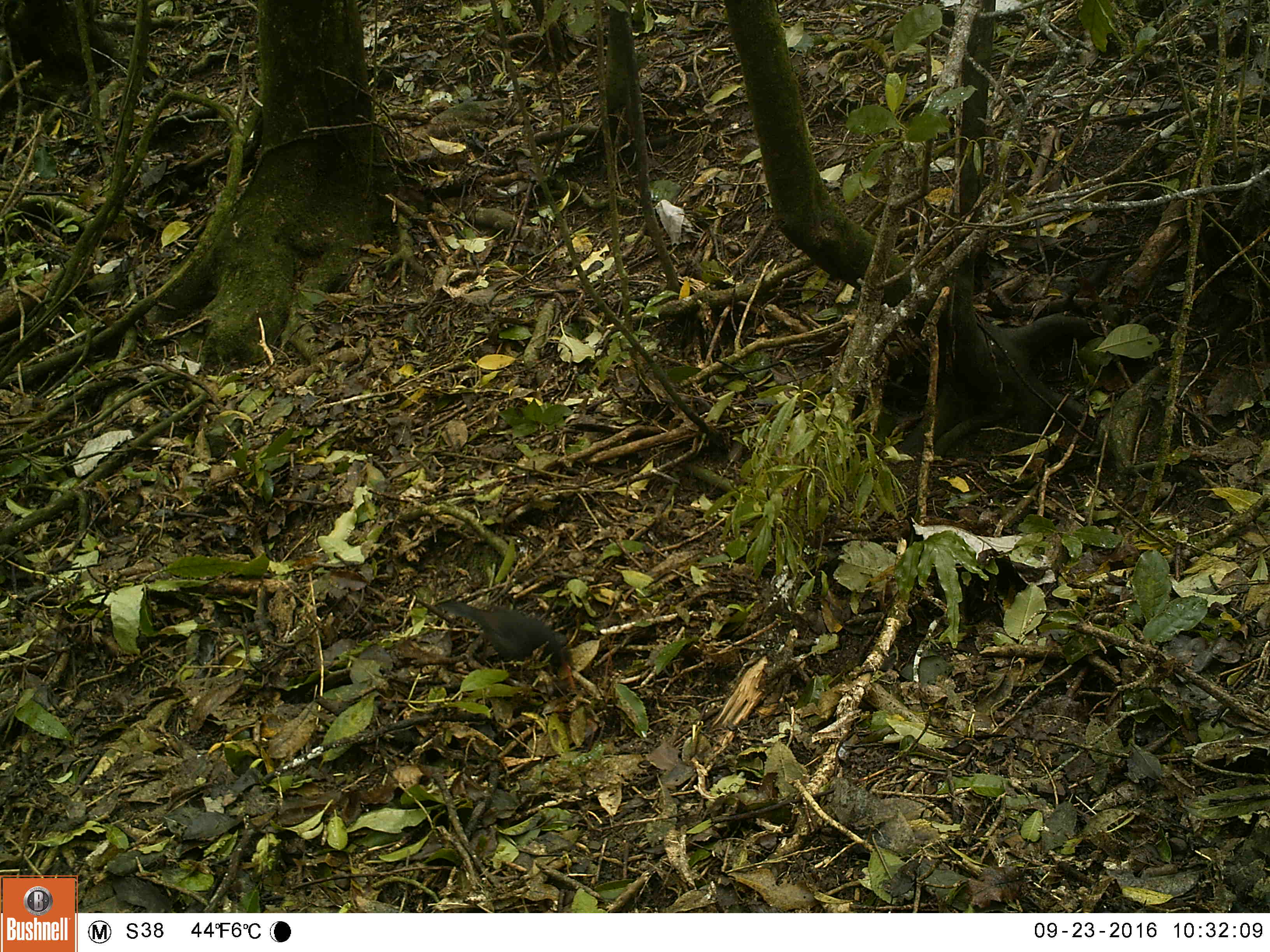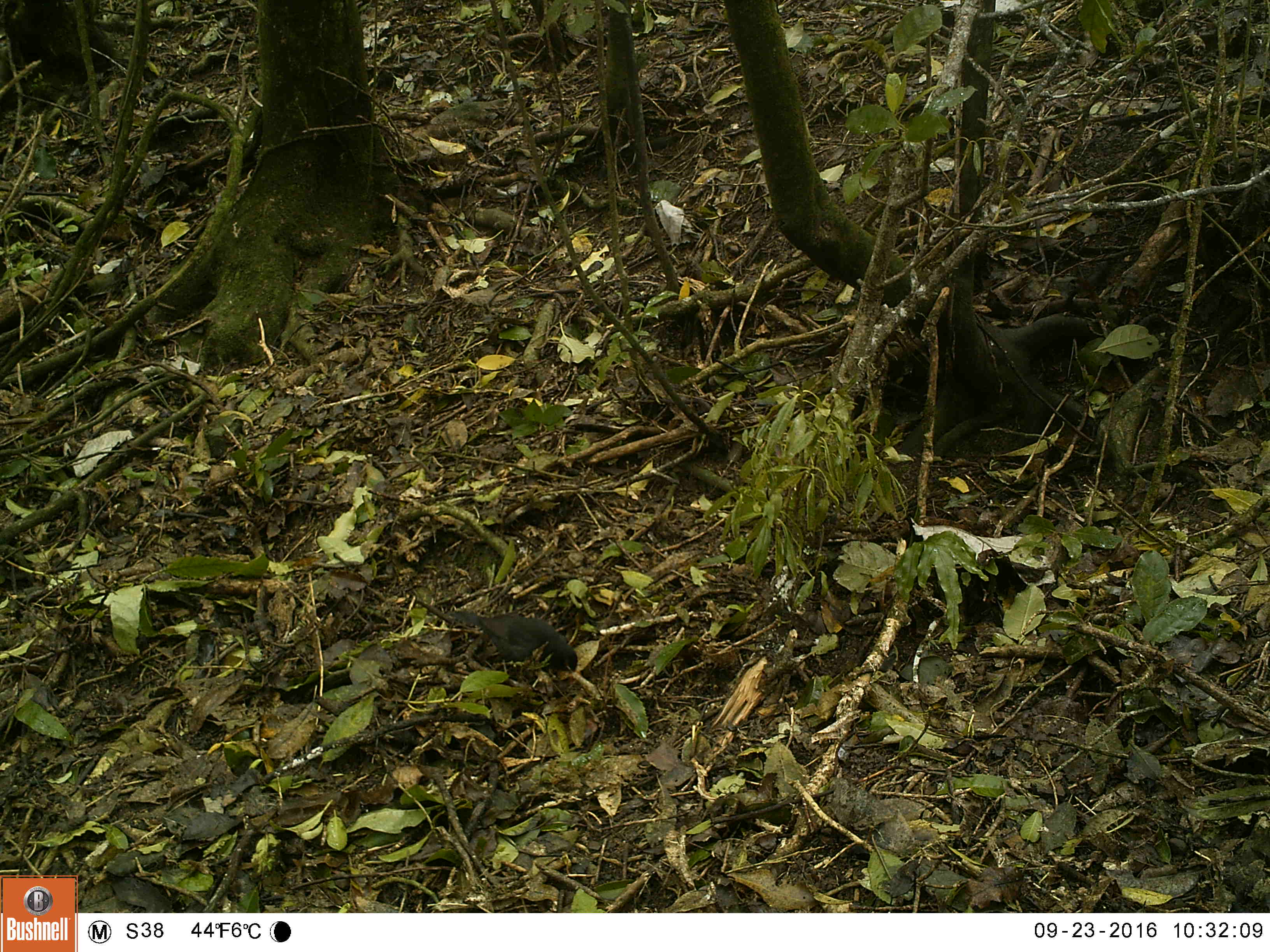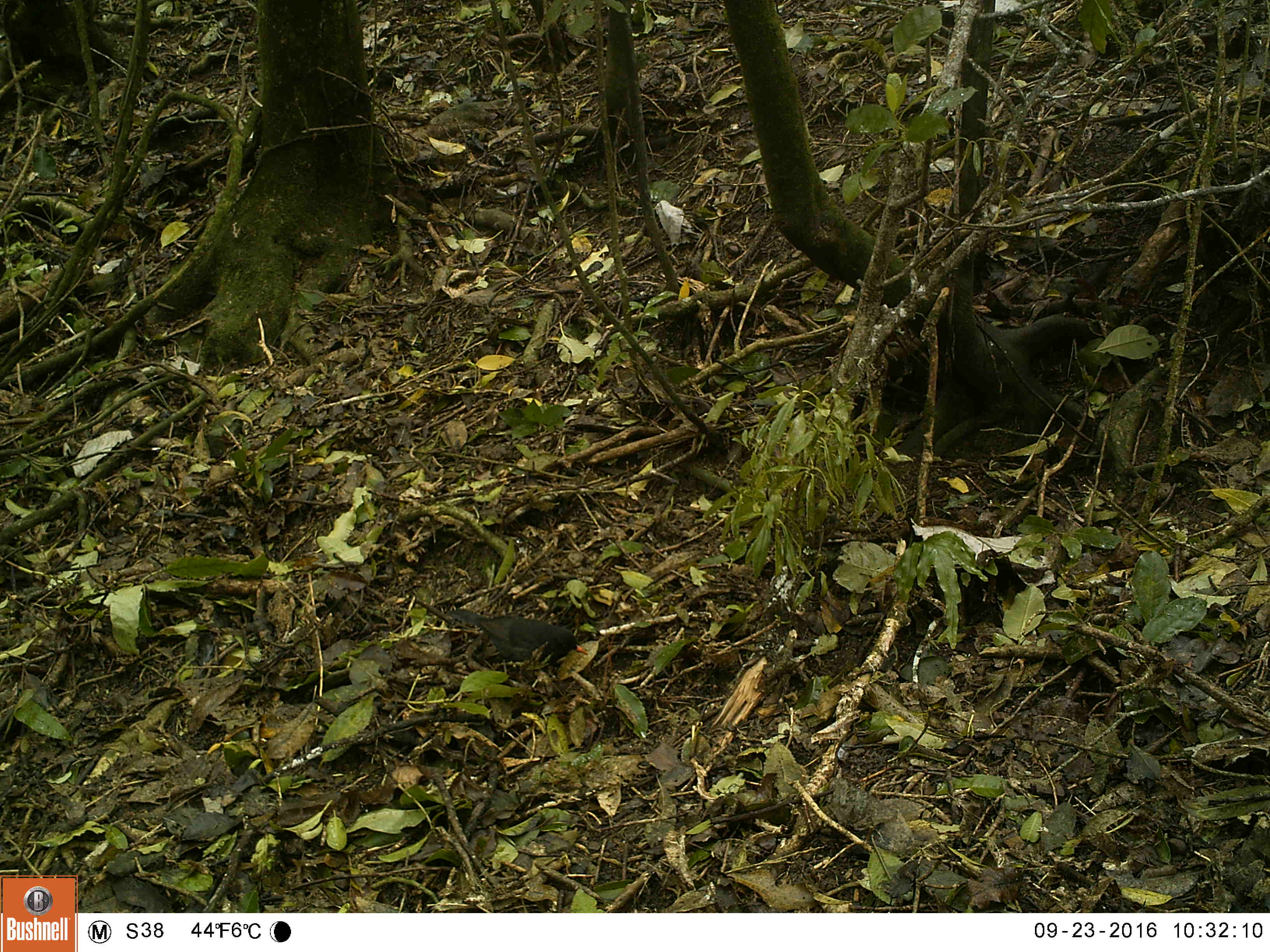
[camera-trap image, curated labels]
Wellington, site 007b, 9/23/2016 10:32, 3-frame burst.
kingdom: Animalia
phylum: Chordata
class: Aves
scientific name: Aves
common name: bird